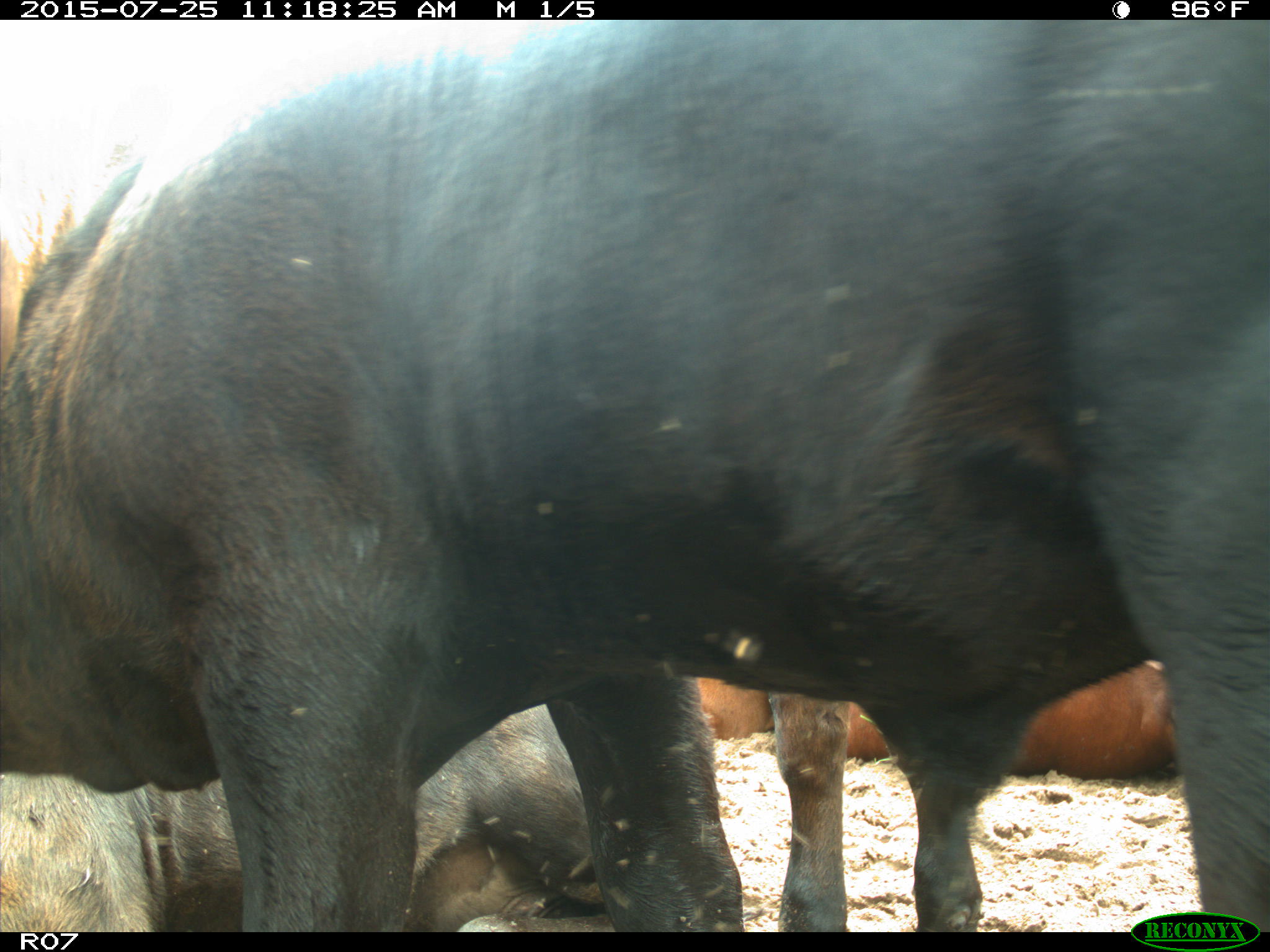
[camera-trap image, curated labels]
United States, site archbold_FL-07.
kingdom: Animalia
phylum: Chordata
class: Mammalia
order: Artiodactyla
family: Bovidae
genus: Bos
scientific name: Bos taurus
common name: domestic cow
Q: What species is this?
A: Bos taurus (domestic cow).